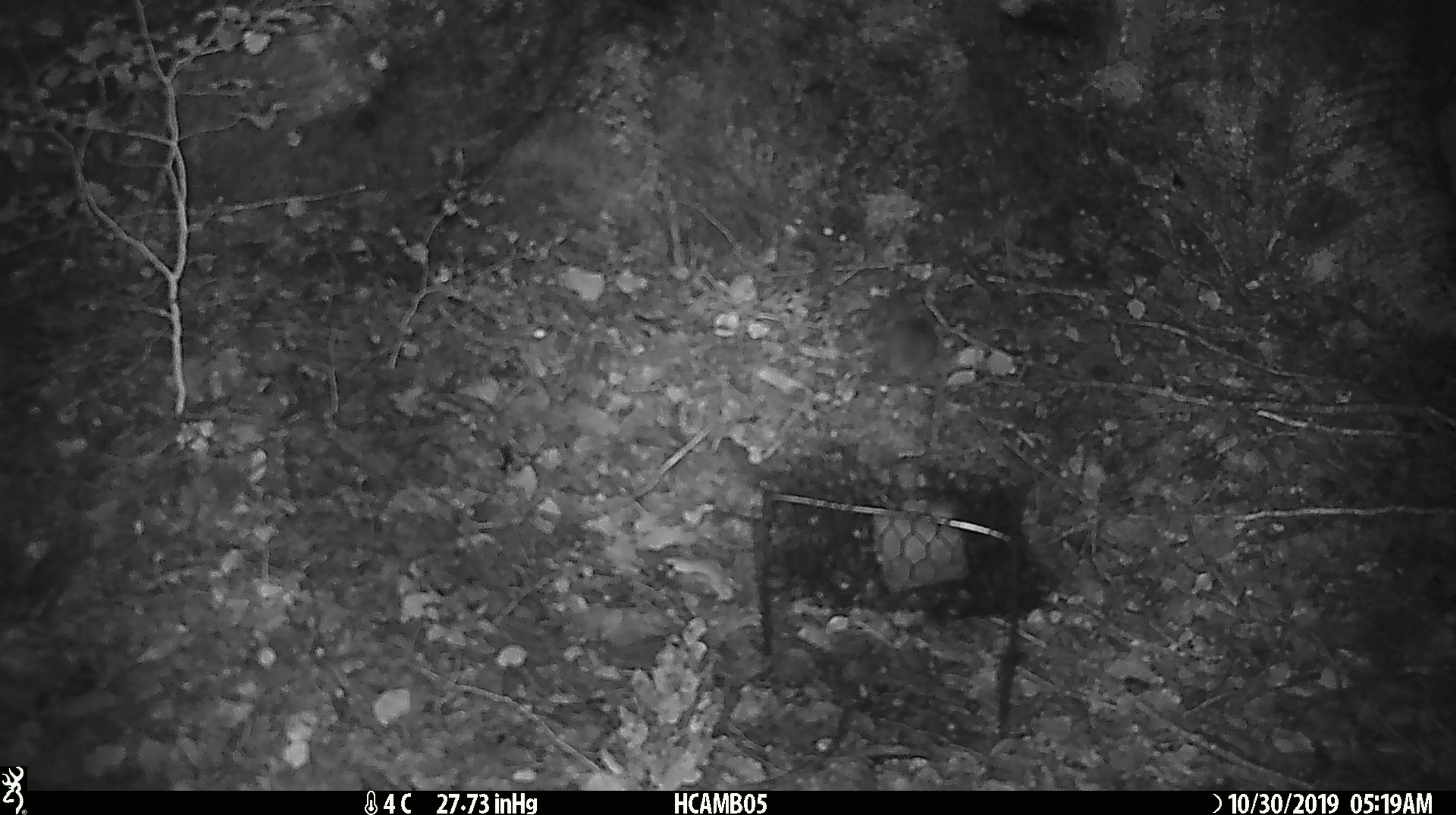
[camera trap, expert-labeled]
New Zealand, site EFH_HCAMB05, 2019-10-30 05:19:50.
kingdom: Animalia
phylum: Chordata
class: Mammalia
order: Rodentia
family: Muridae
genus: Mus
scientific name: Mus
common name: mouse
Mouse (Mus).